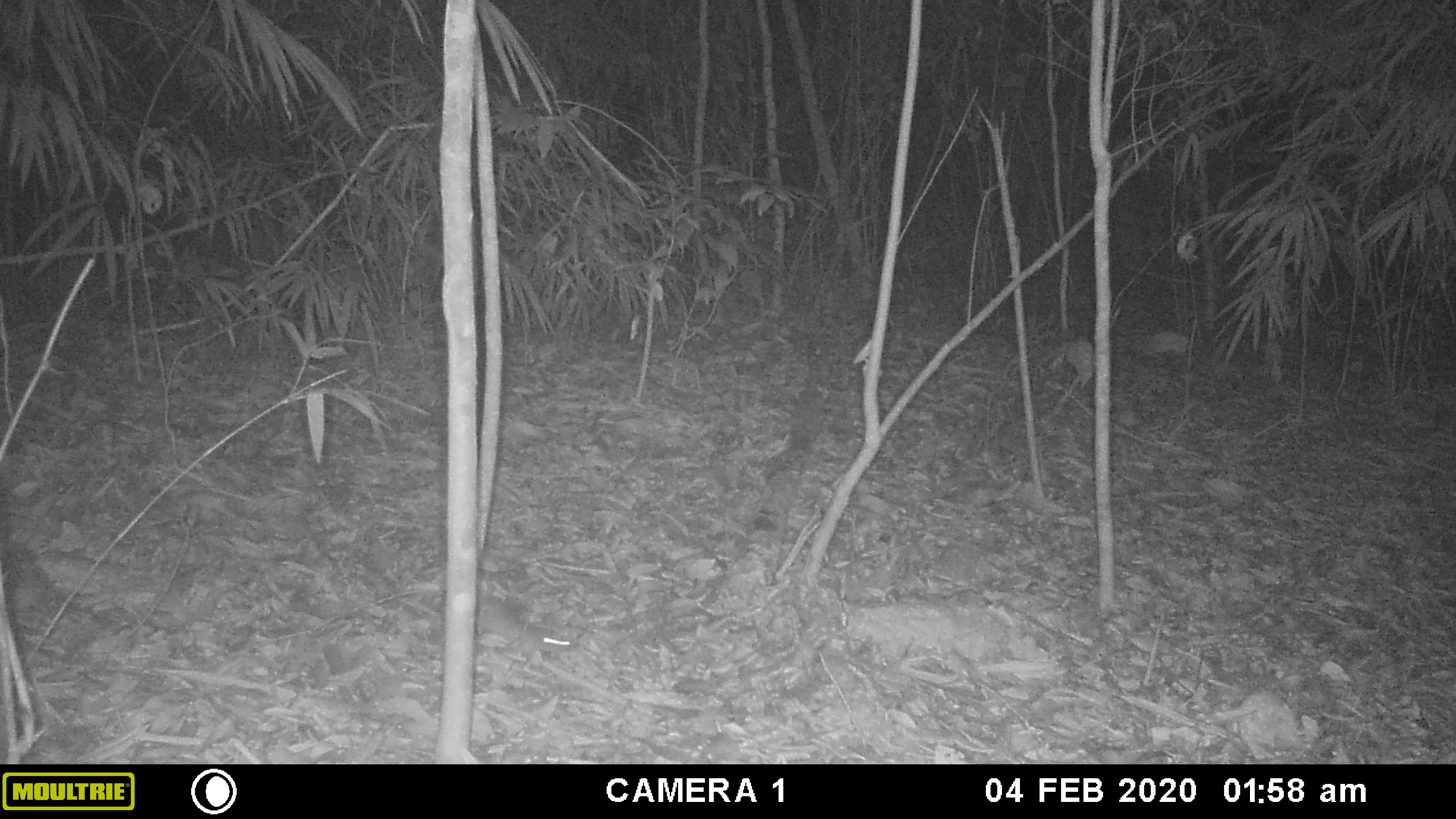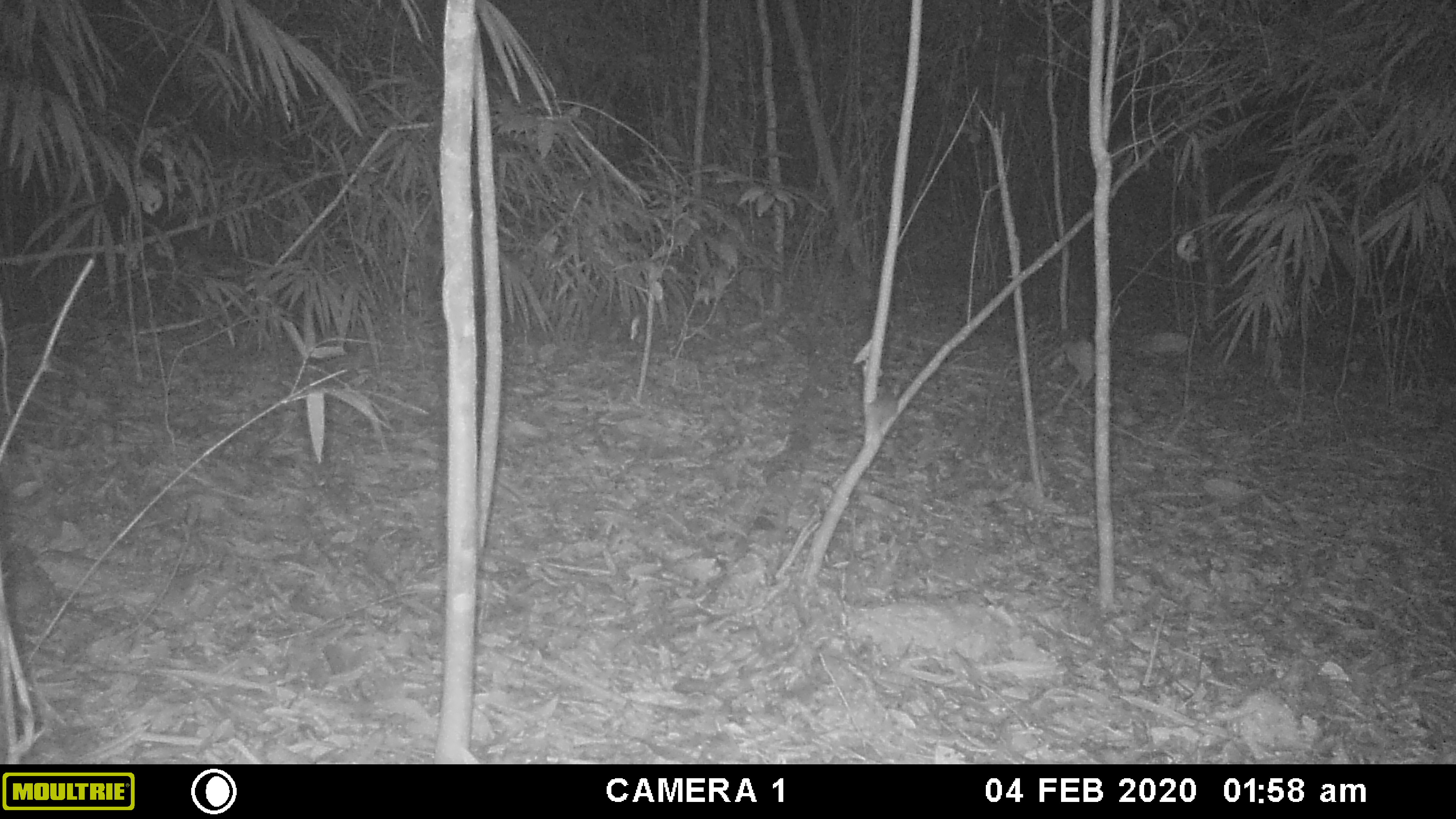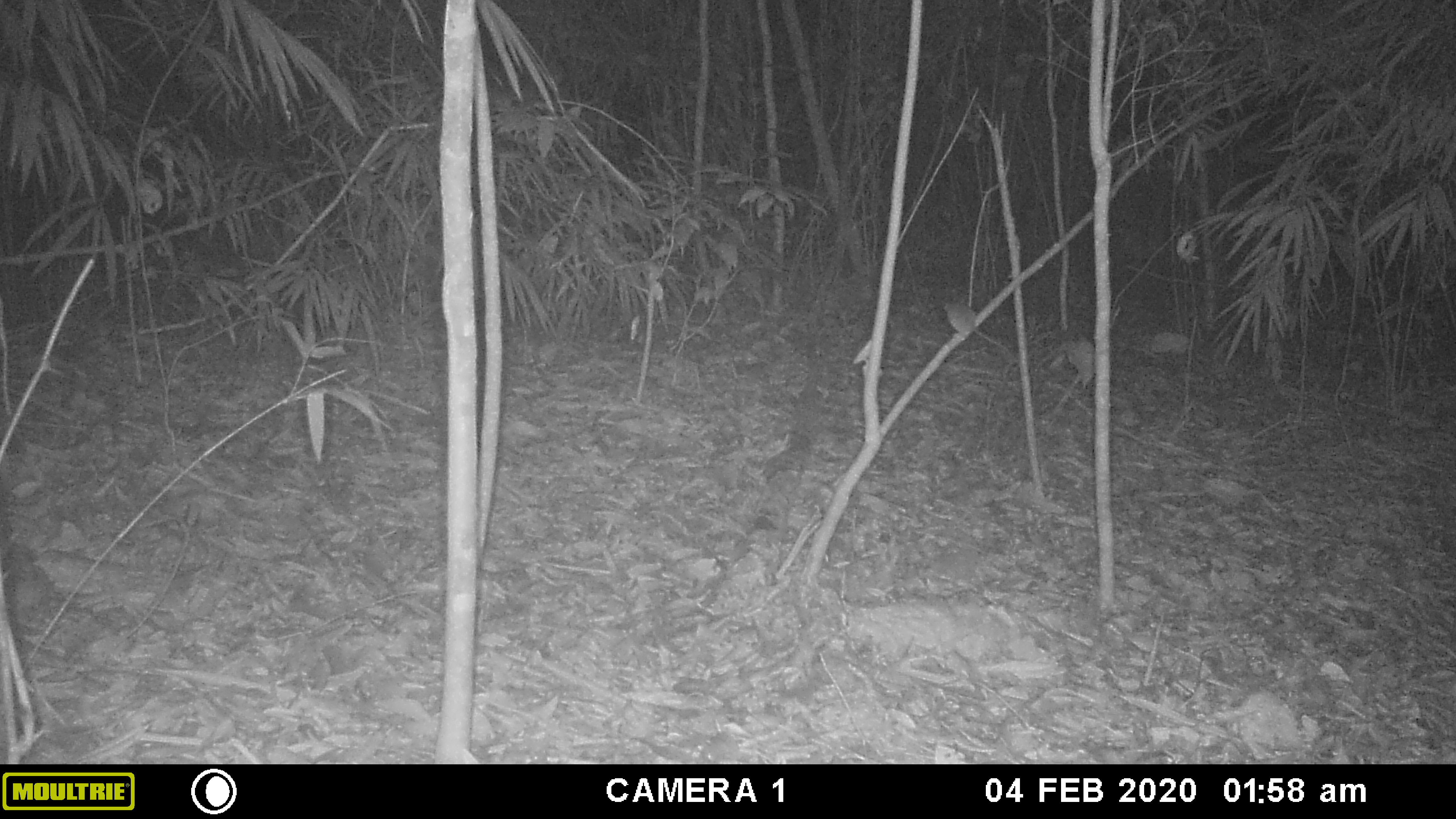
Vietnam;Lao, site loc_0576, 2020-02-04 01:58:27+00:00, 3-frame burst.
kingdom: Animalia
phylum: Chordata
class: Mammalia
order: Rodentia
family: Muridae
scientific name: Muridae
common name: old-world mice and rats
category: unidentified murid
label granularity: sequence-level